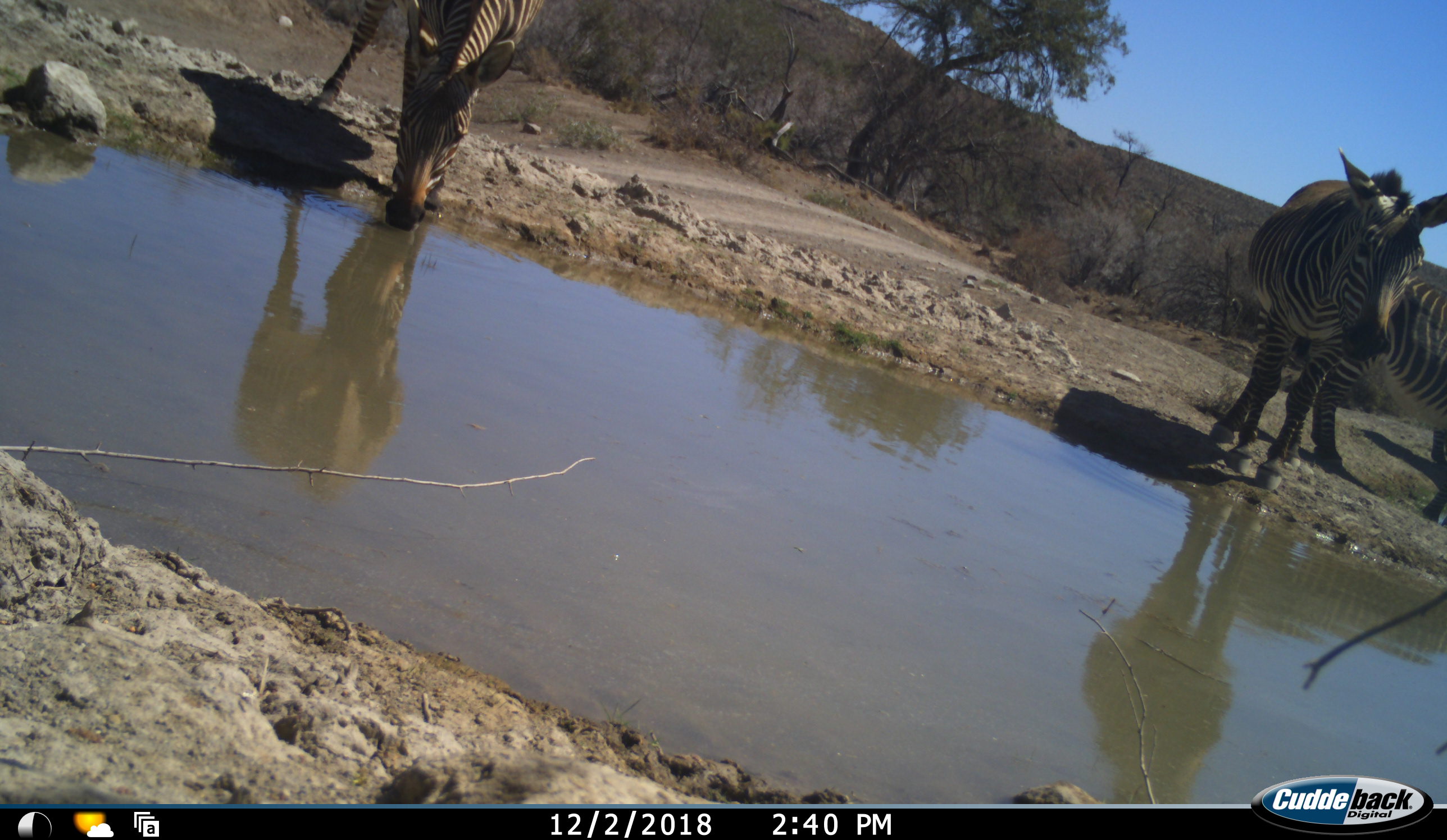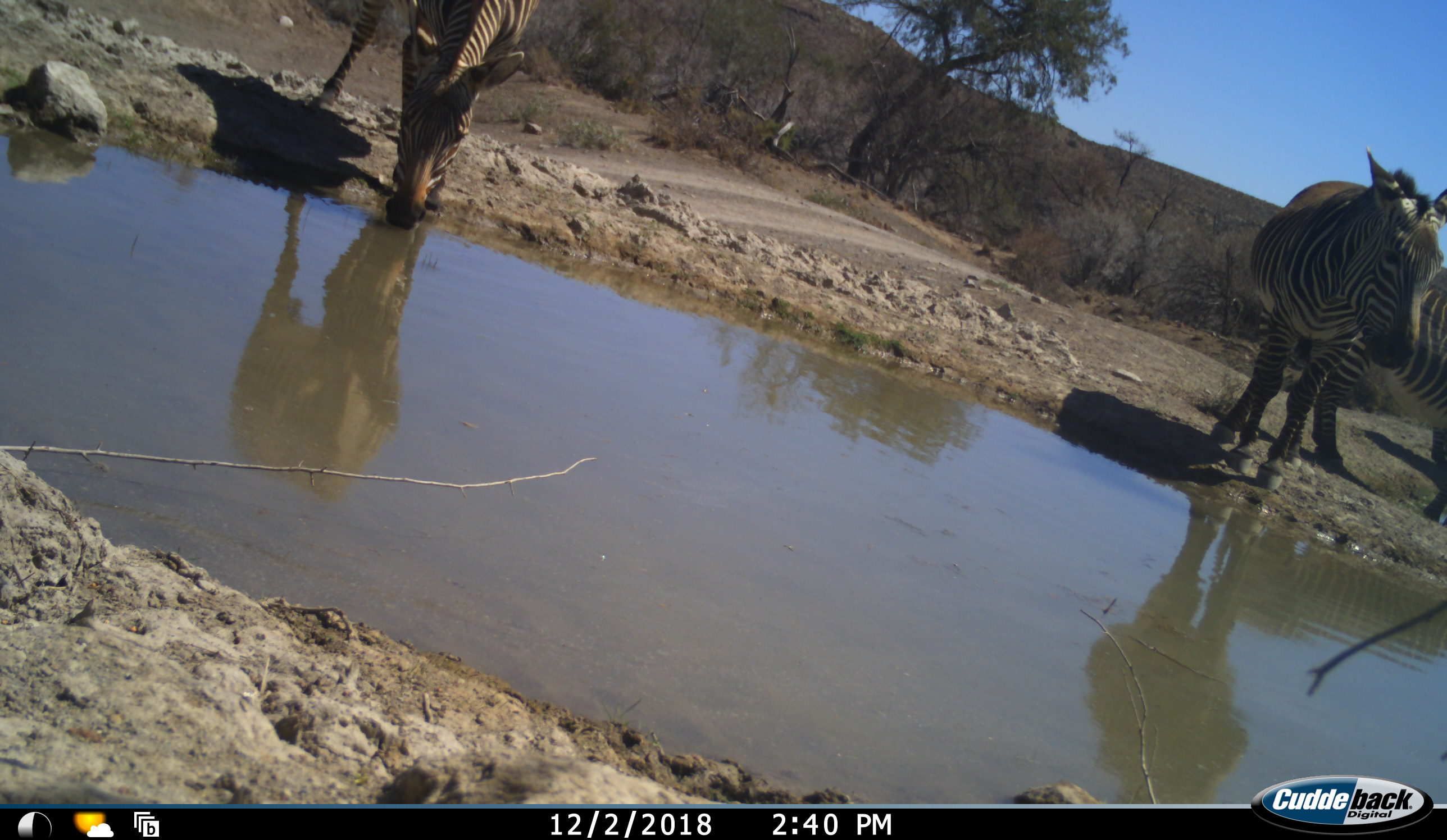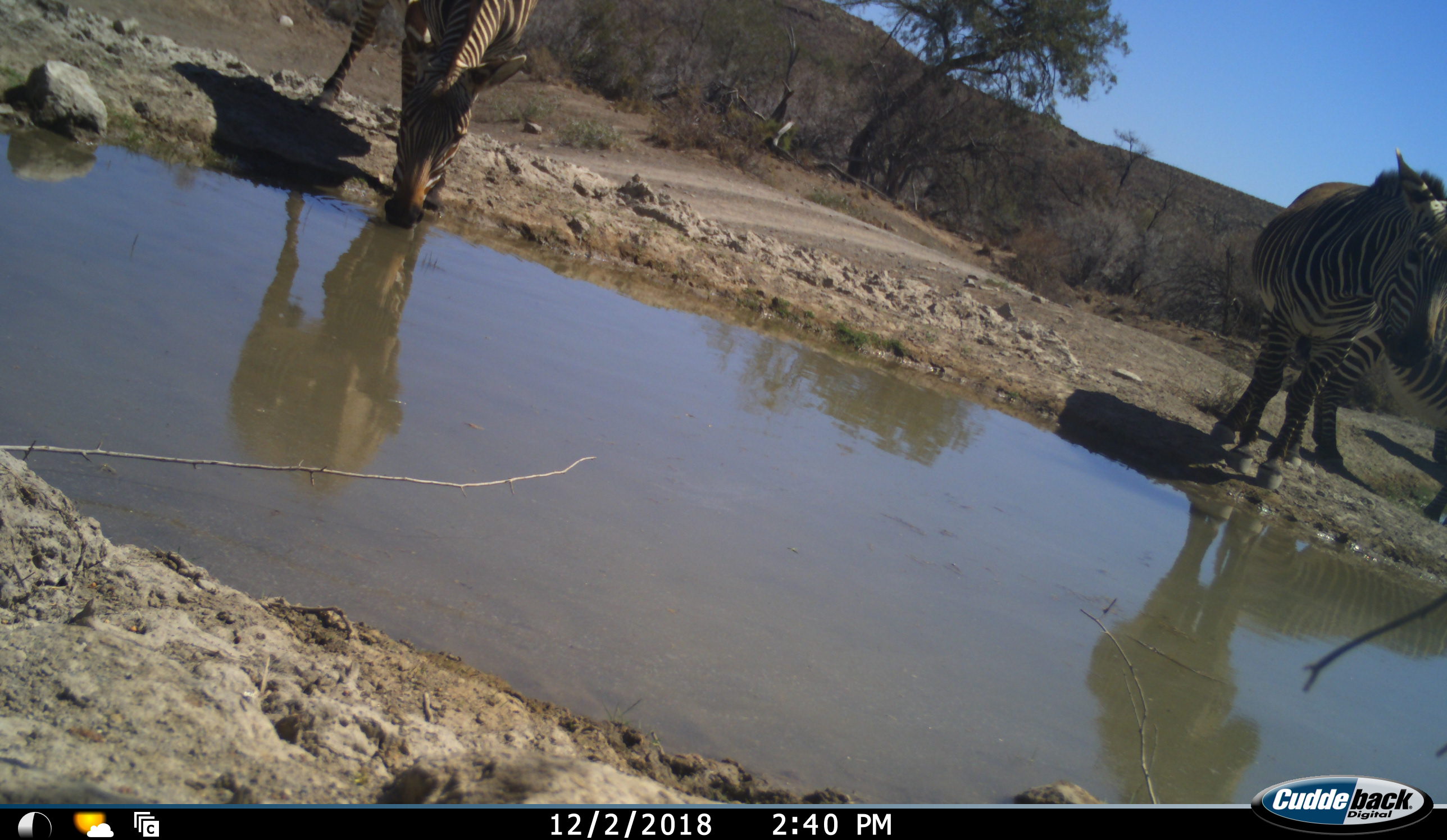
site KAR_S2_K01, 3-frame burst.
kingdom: Animalia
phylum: Chordata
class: Mammalia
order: Perissodactyla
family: Equidae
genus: Equus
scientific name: Equus zebra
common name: mountain zebra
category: zebramountain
Zebramountain (mountain zebra) (Equus zebra), count 3. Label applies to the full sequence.